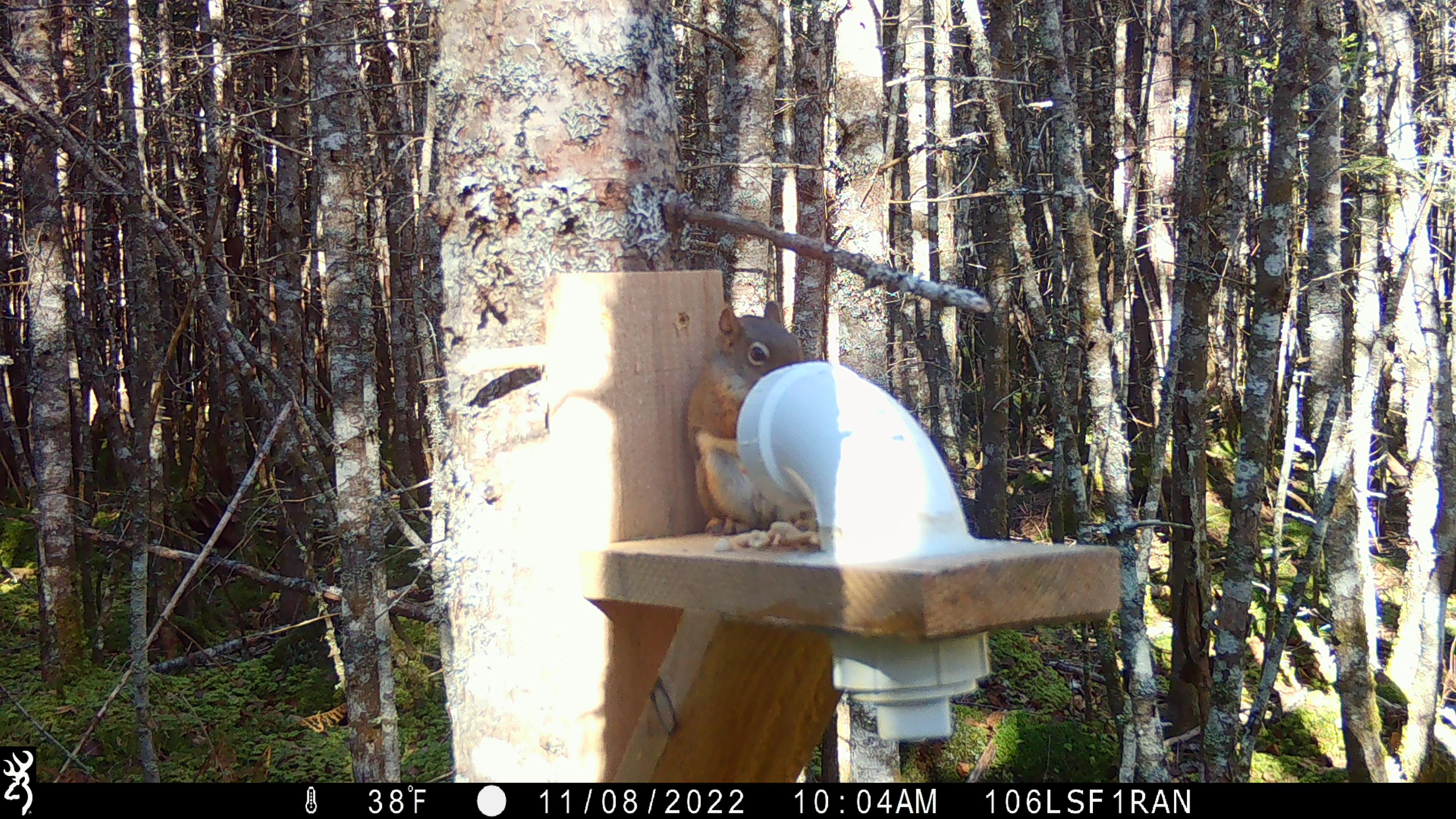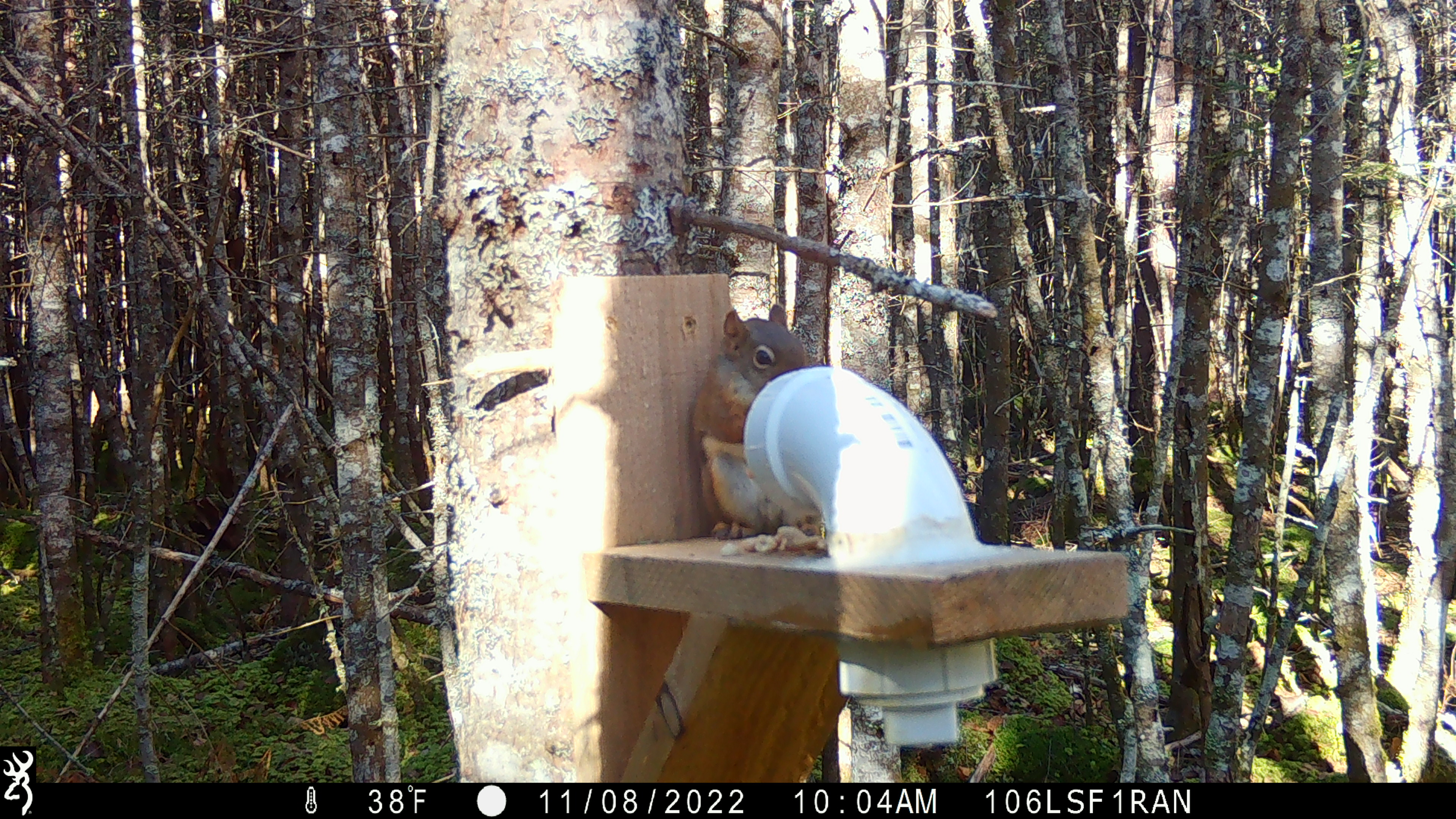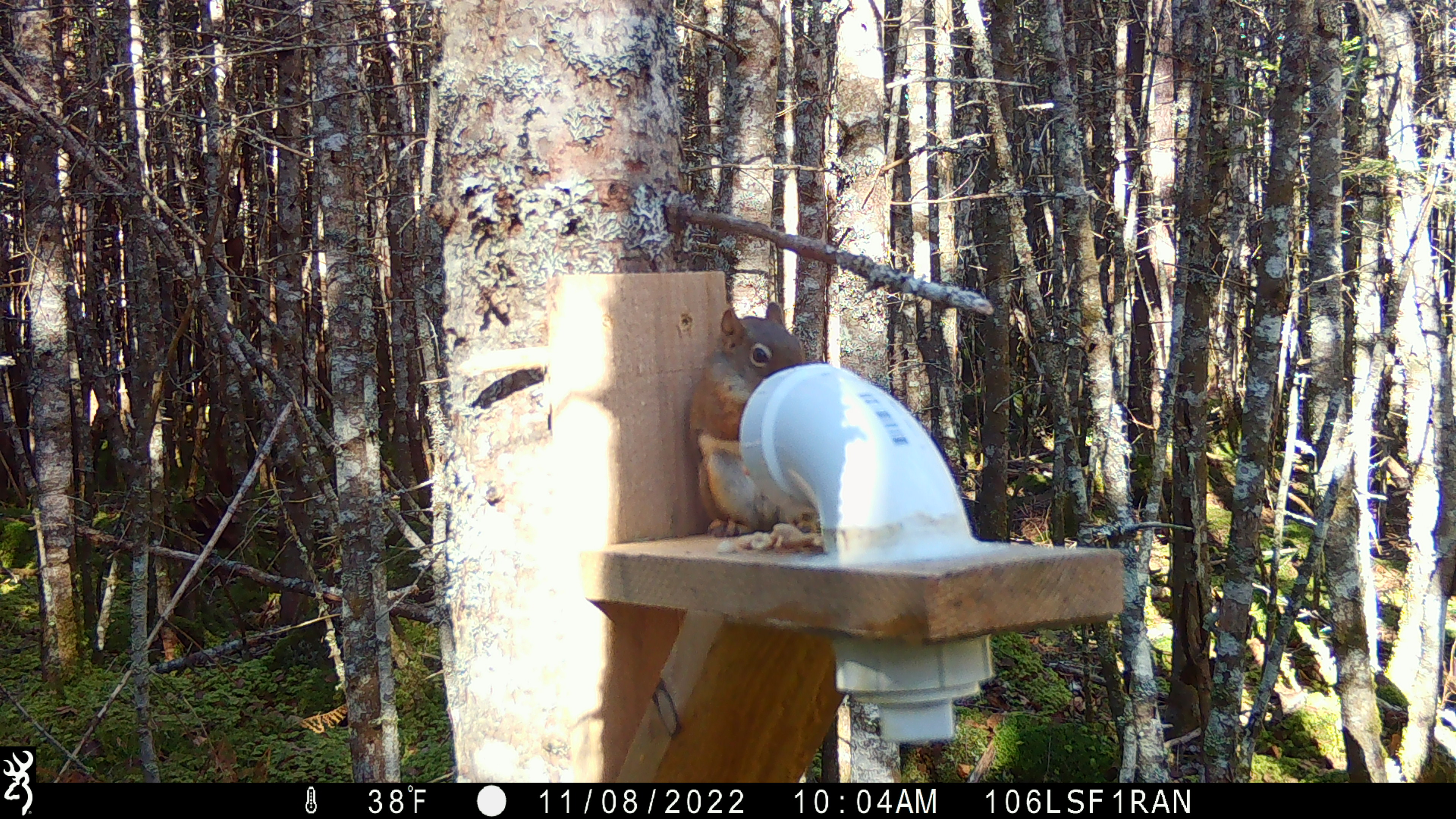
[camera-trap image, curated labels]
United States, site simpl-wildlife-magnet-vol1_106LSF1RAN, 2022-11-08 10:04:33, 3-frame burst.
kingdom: Animalia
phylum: Chordata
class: Mammalia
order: Rodentia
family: Sciuridae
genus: Tamiasciurus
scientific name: Tamiasciurus hudsonicus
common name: red squirrel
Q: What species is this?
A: Red squirrel (Tamiasciurus hudsonicus).